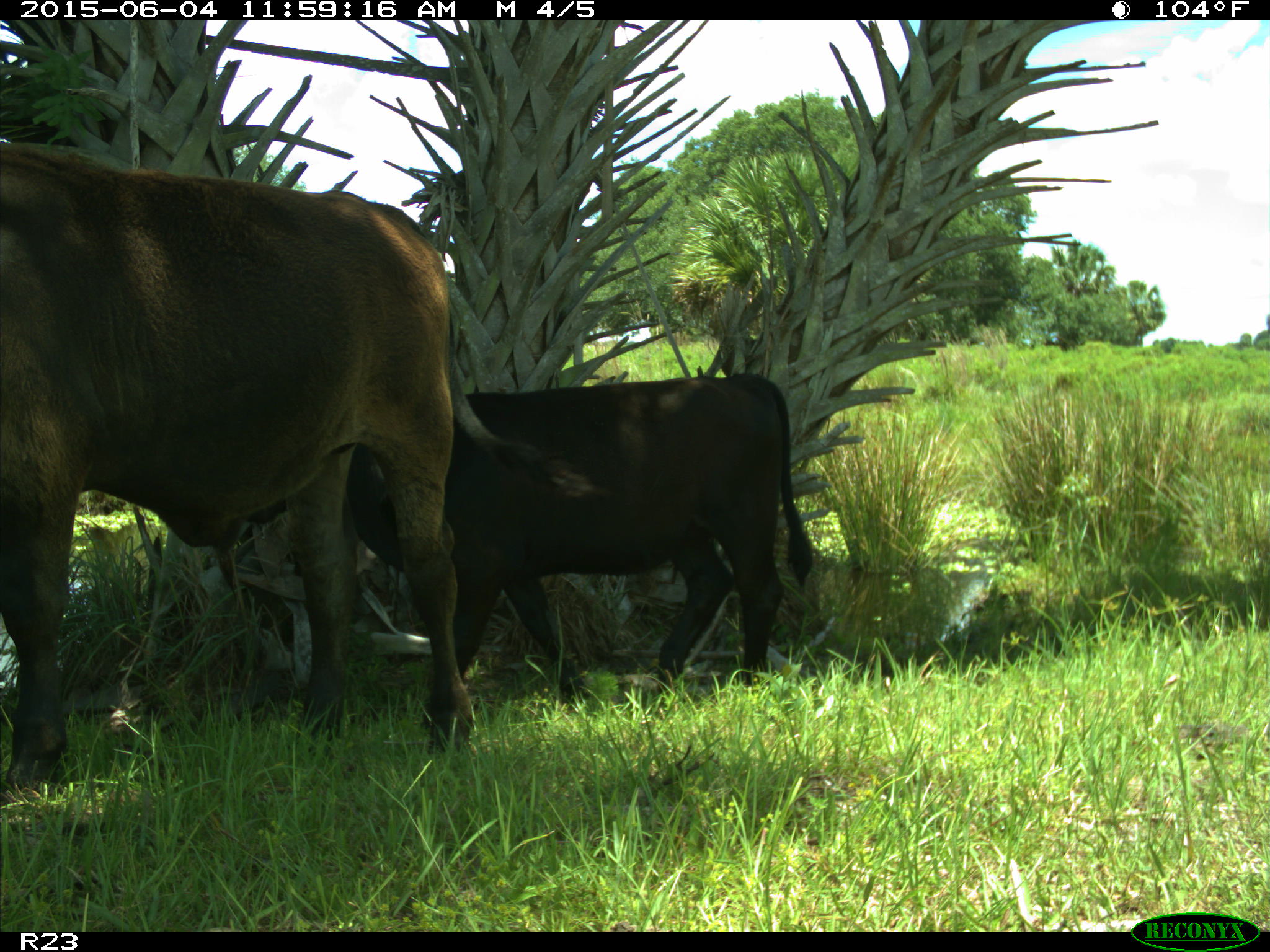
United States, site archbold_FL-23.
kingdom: Animalia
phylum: Chordata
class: Mammalia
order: Artiodactyla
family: Bovidae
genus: Bos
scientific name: Bos taurus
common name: domestic cow